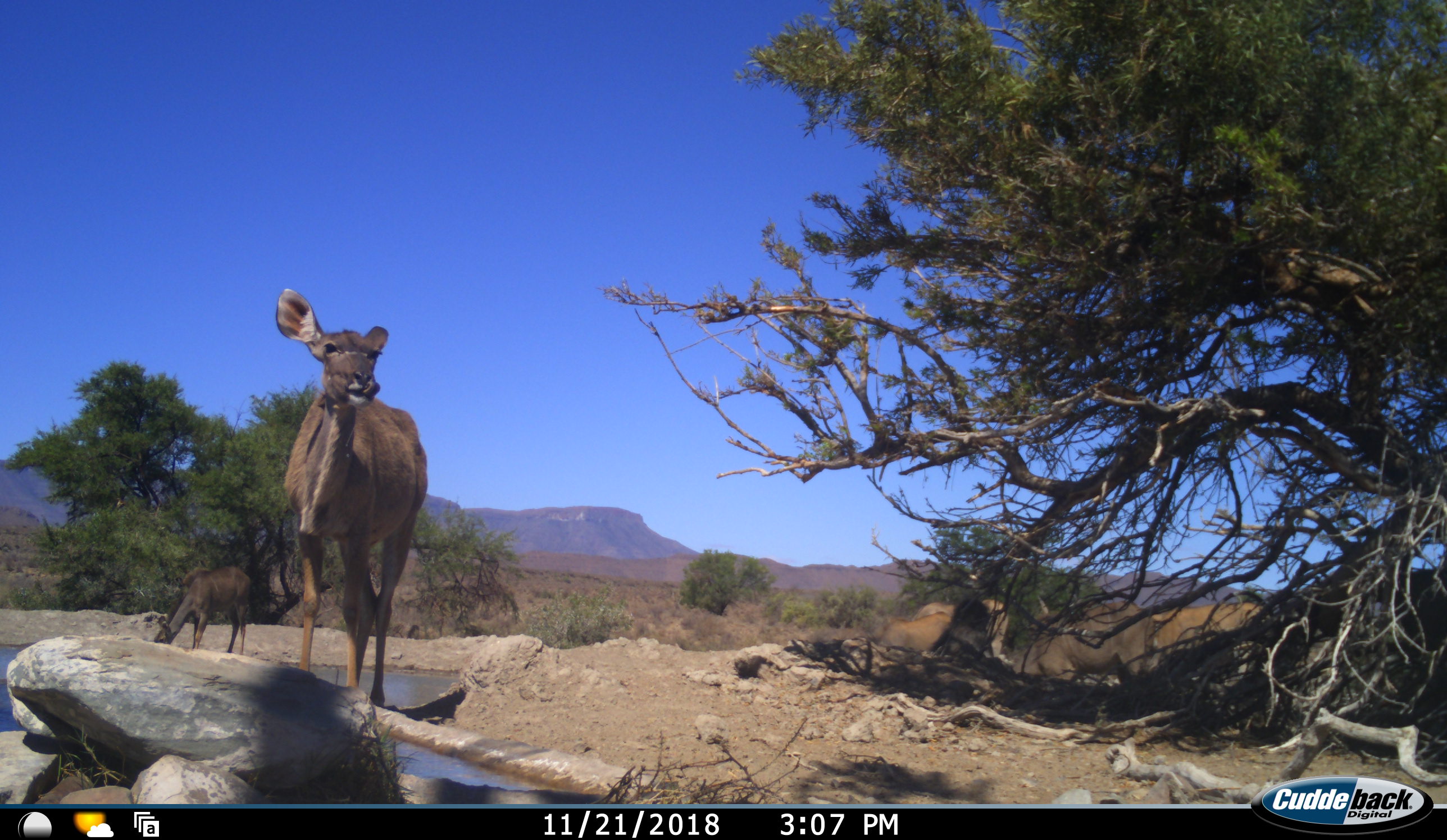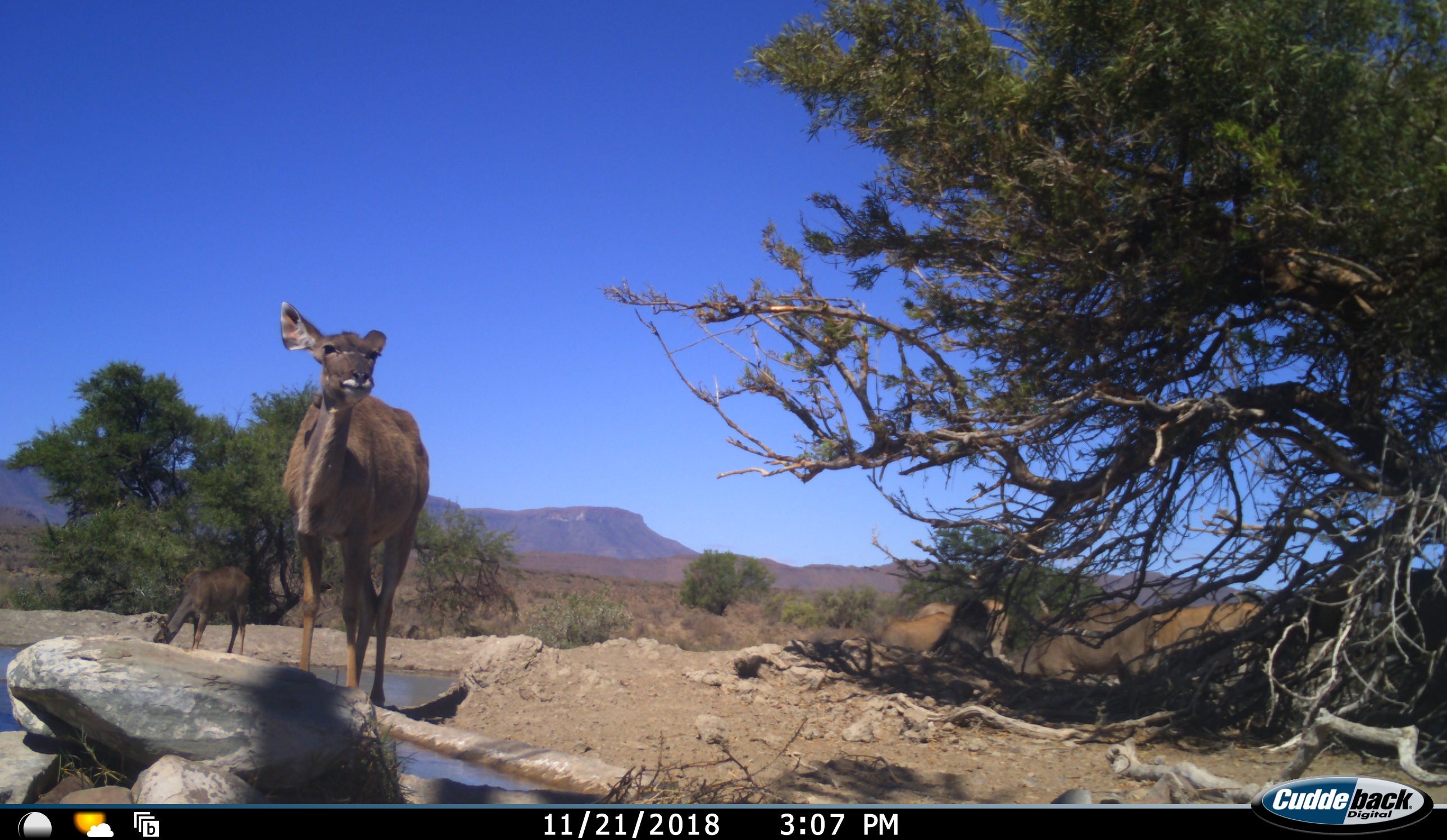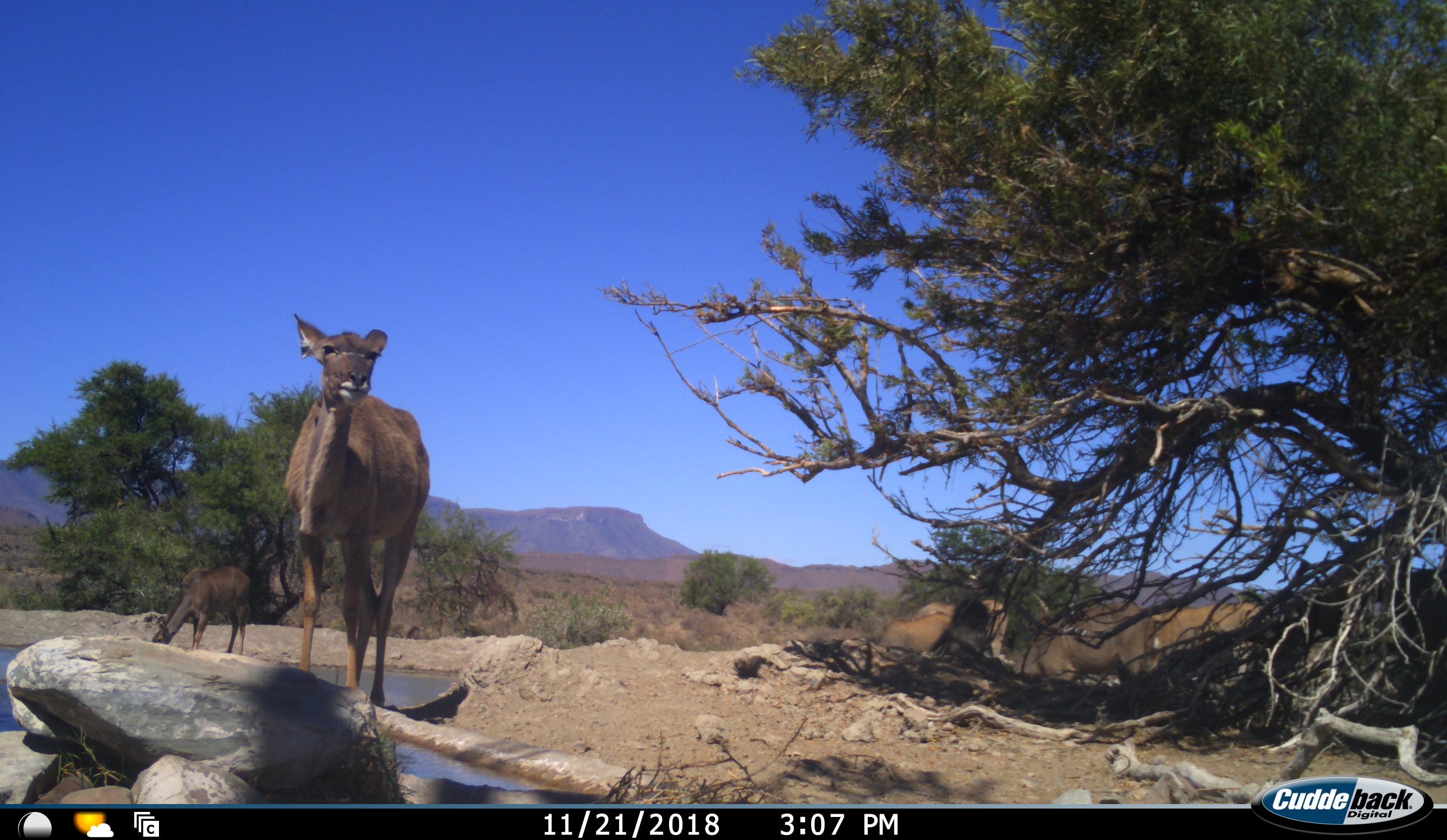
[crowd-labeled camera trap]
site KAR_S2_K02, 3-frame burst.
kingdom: Animalia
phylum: Chordata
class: Mammalia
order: Artiodactyla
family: Bovidae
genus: Tragelaphus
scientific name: Tragelaphus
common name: kudu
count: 2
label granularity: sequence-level